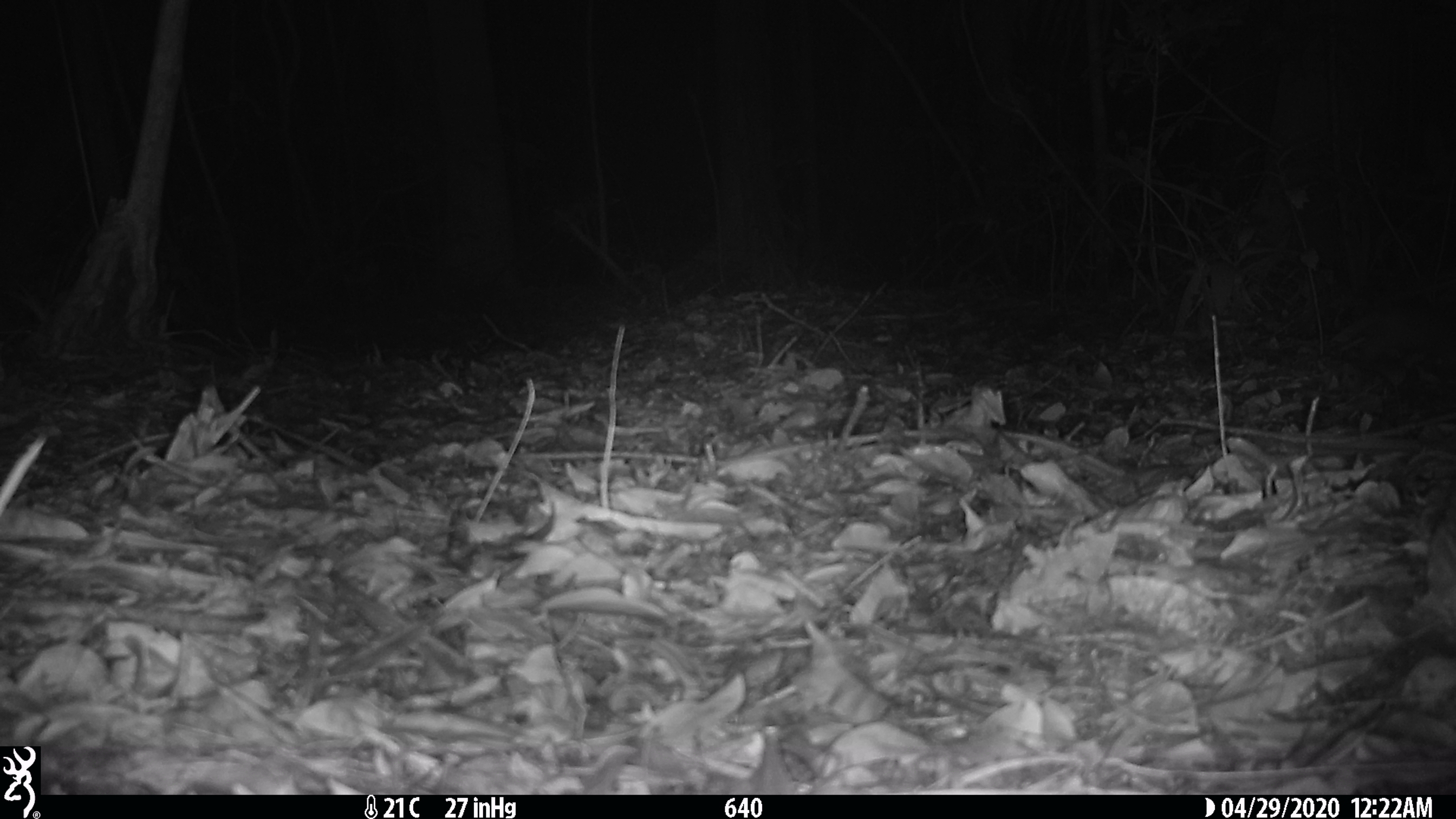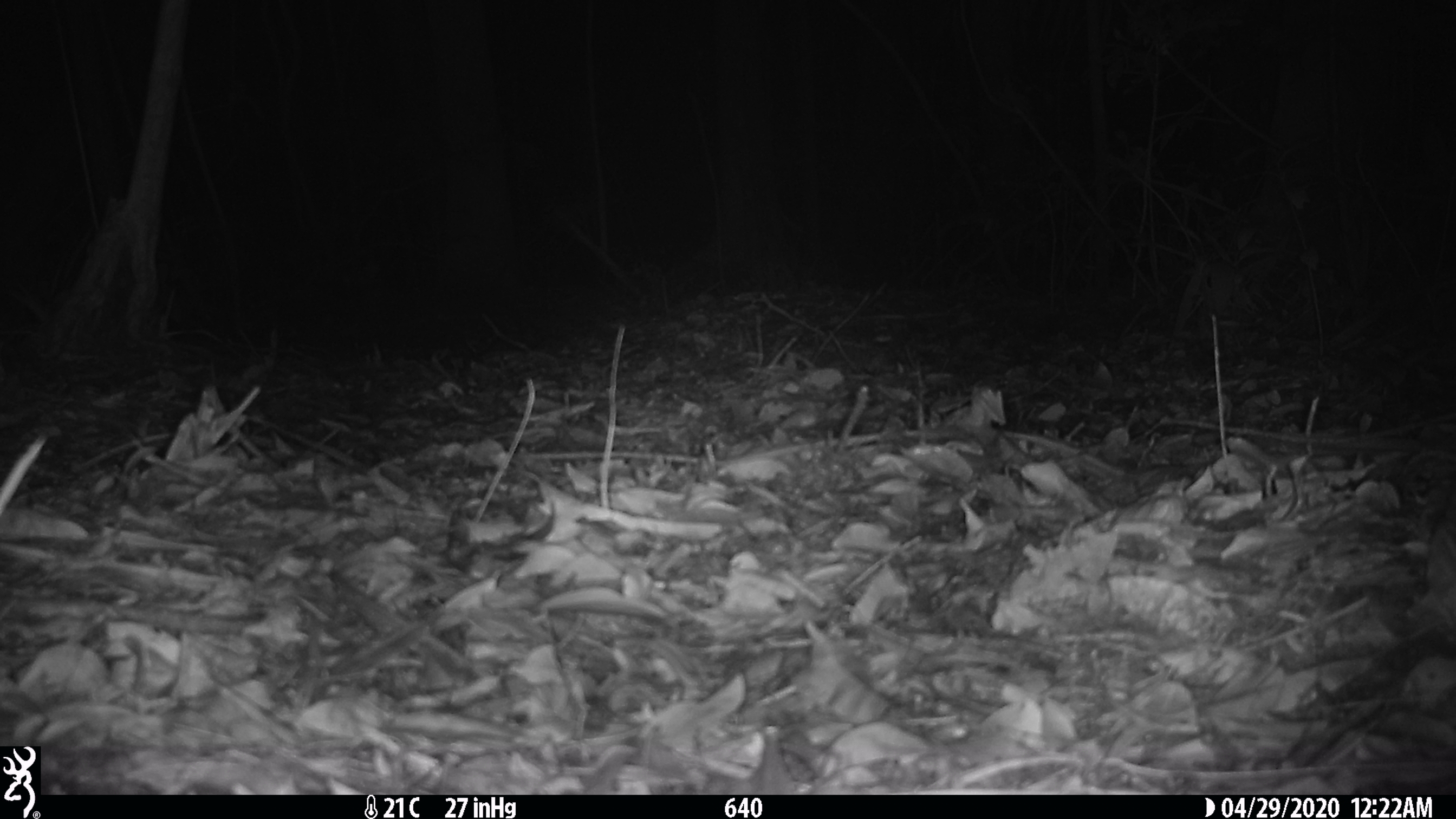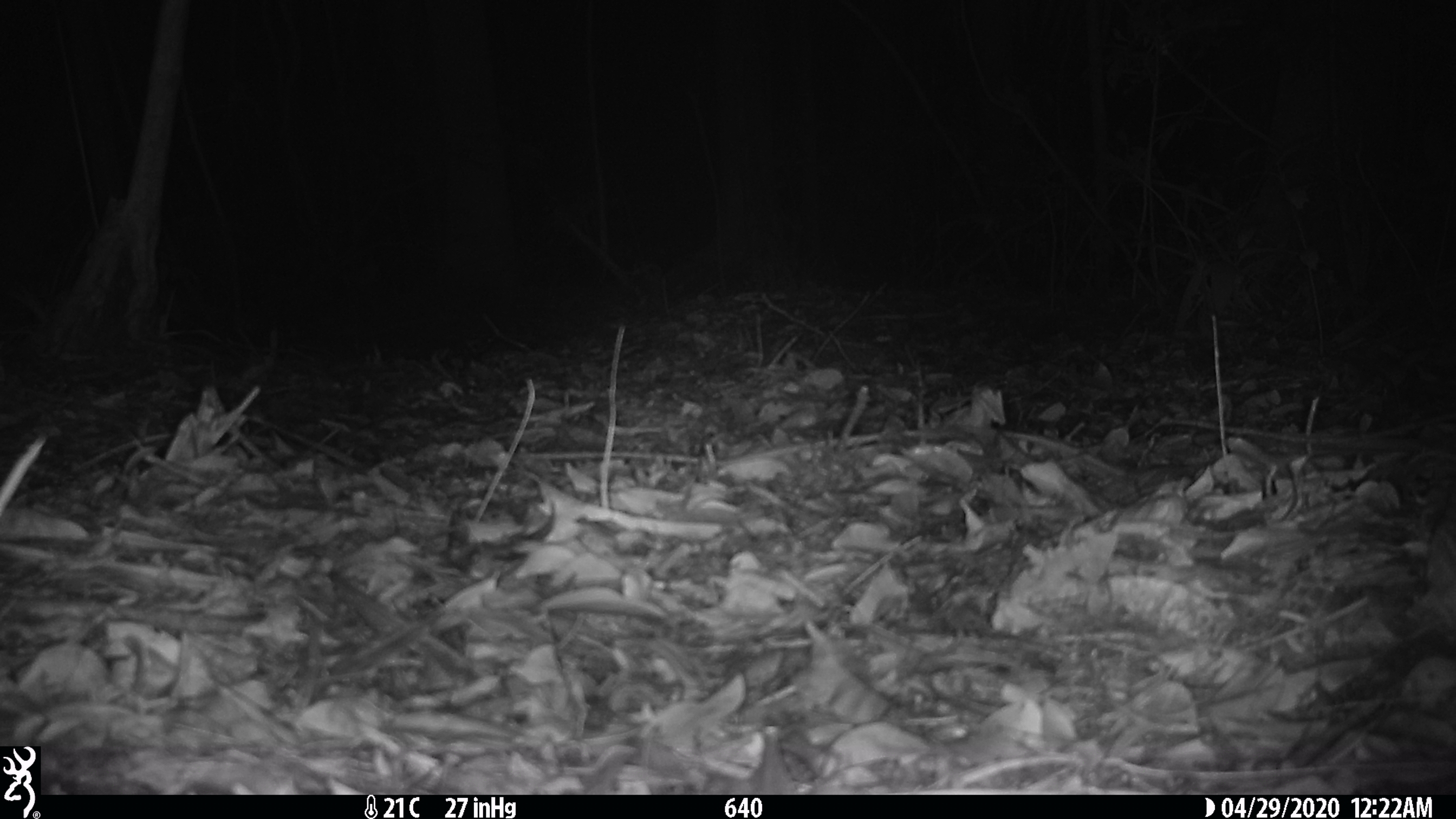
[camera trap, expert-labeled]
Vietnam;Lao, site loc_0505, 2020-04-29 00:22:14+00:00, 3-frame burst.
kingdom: Animalia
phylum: Chordata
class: Mammalia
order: Rodentia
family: Muridae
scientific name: Muridae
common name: old-world mice and rats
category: unidentified murid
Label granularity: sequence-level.